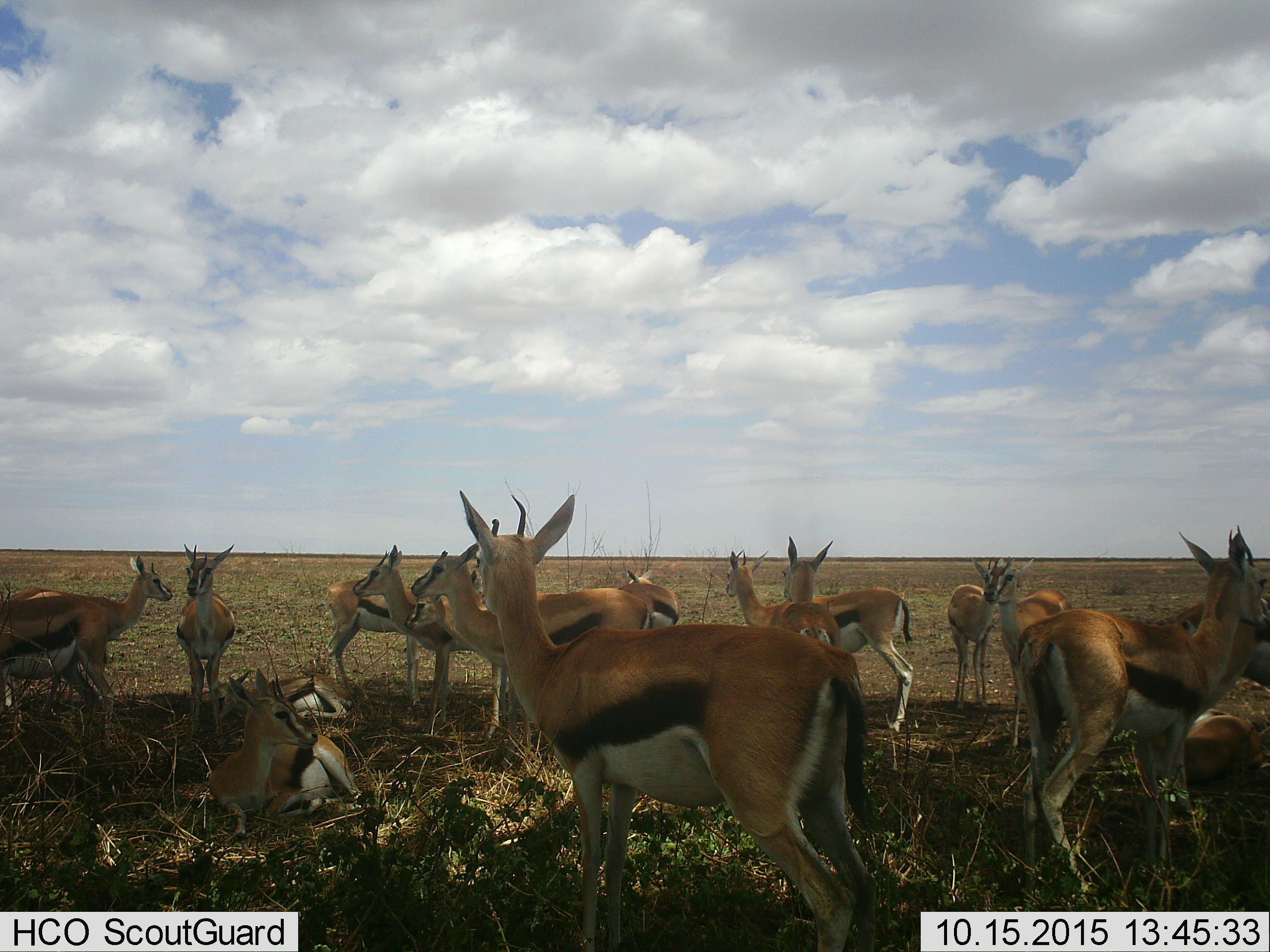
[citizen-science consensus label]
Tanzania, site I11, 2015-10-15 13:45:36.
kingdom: Animalia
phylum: Chordata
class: Mammalia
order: Artiodactyla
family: Bovidae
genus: Eudorcas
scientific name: Eudorcas thomsonii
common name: thomson's gazelle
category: gazellethomsons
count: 11-50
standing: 75%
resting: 88%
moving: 12%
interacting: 12%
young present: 25%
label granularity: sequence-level